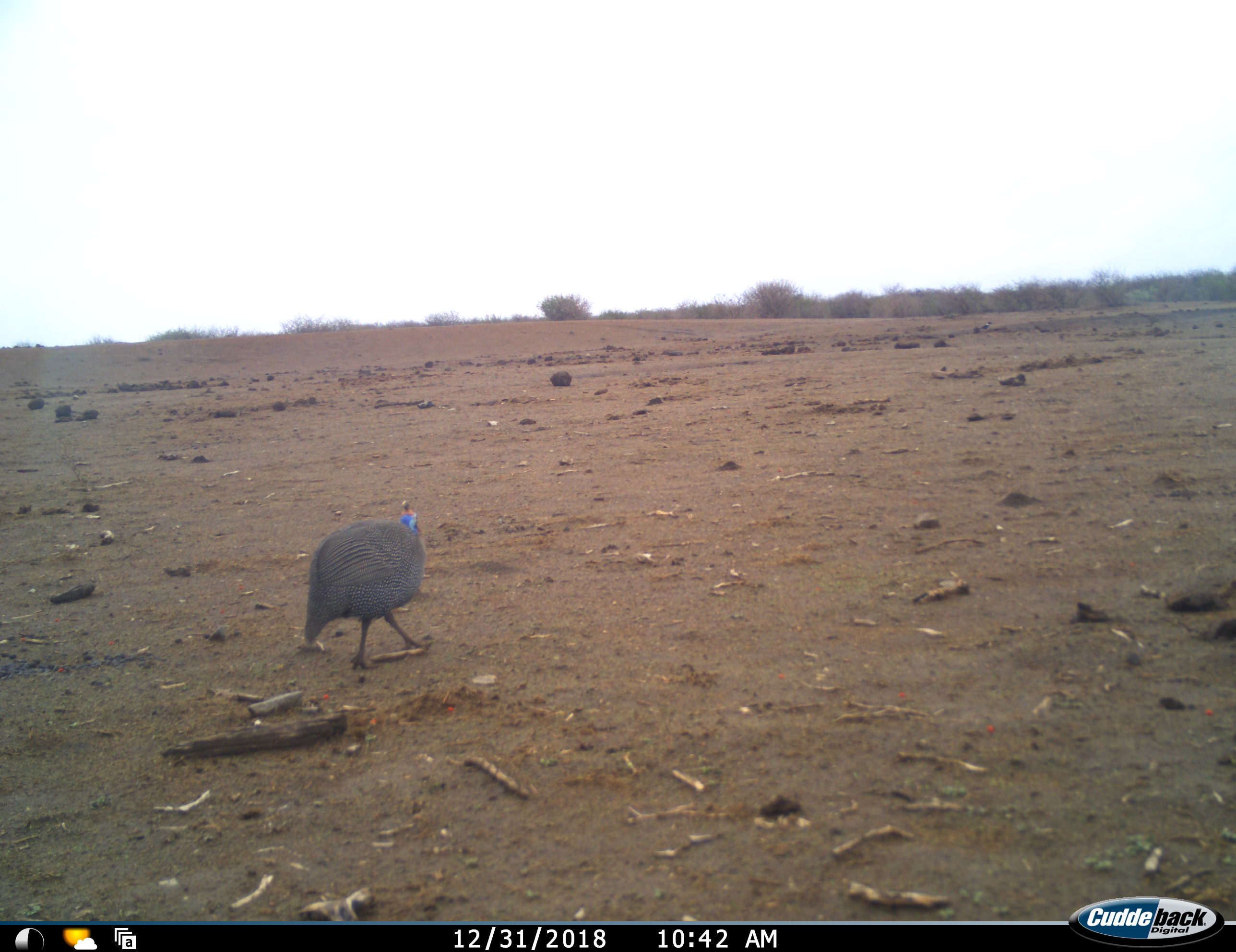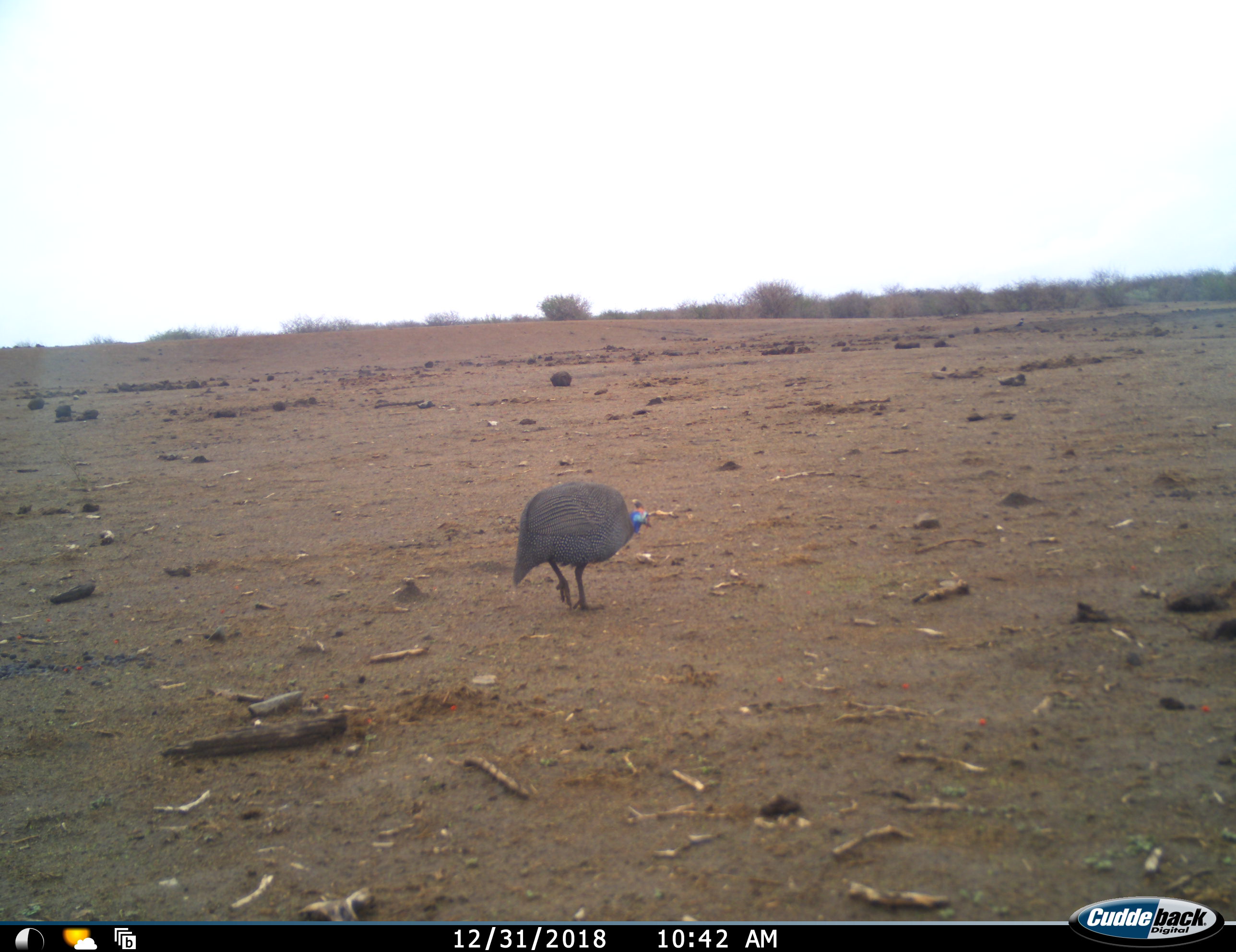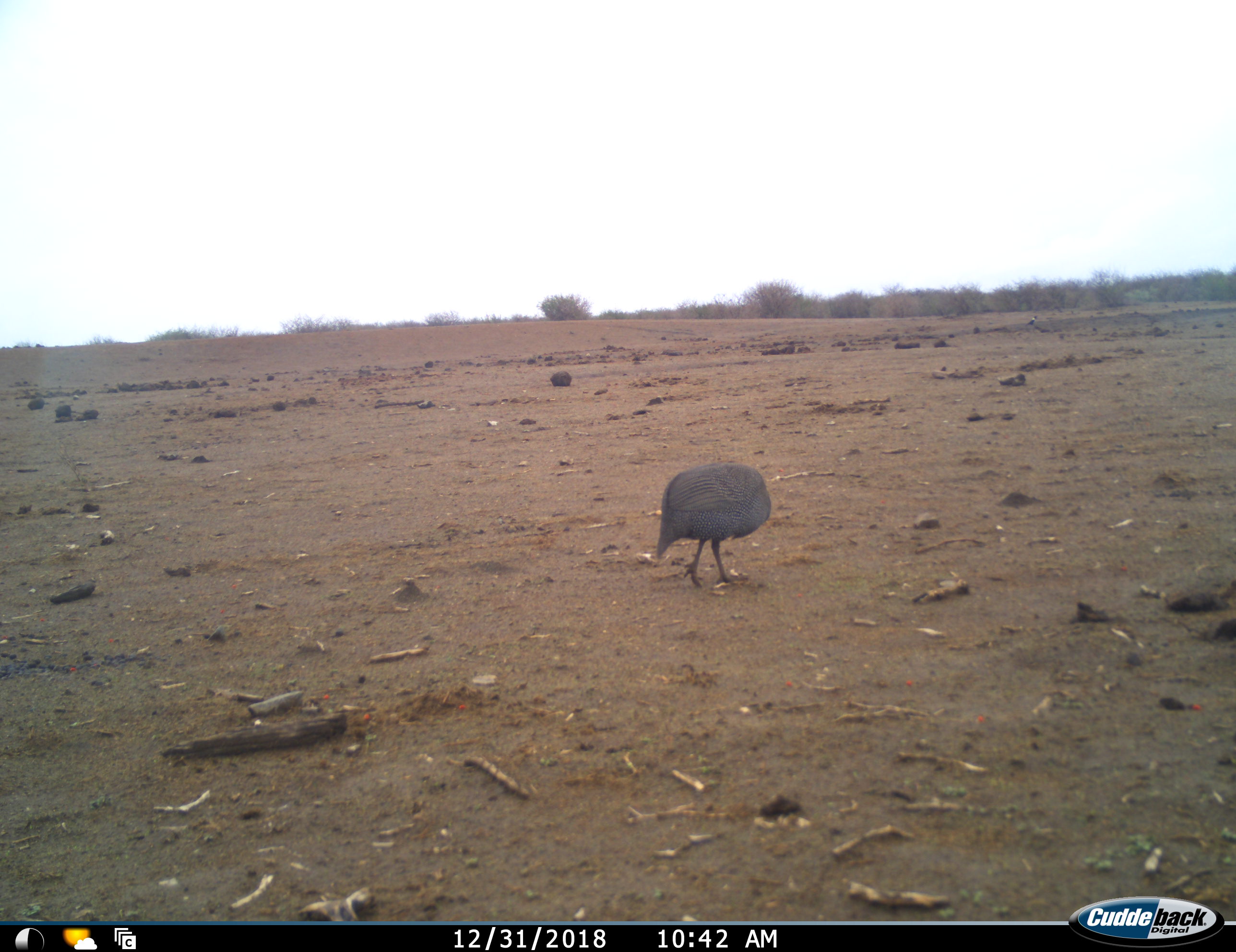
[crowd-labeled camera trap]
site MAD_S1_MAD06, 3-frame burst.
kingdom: Animalia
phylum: Chordata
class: Aves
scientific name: Aves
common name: bird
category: birdother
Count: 1.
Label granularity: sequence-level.